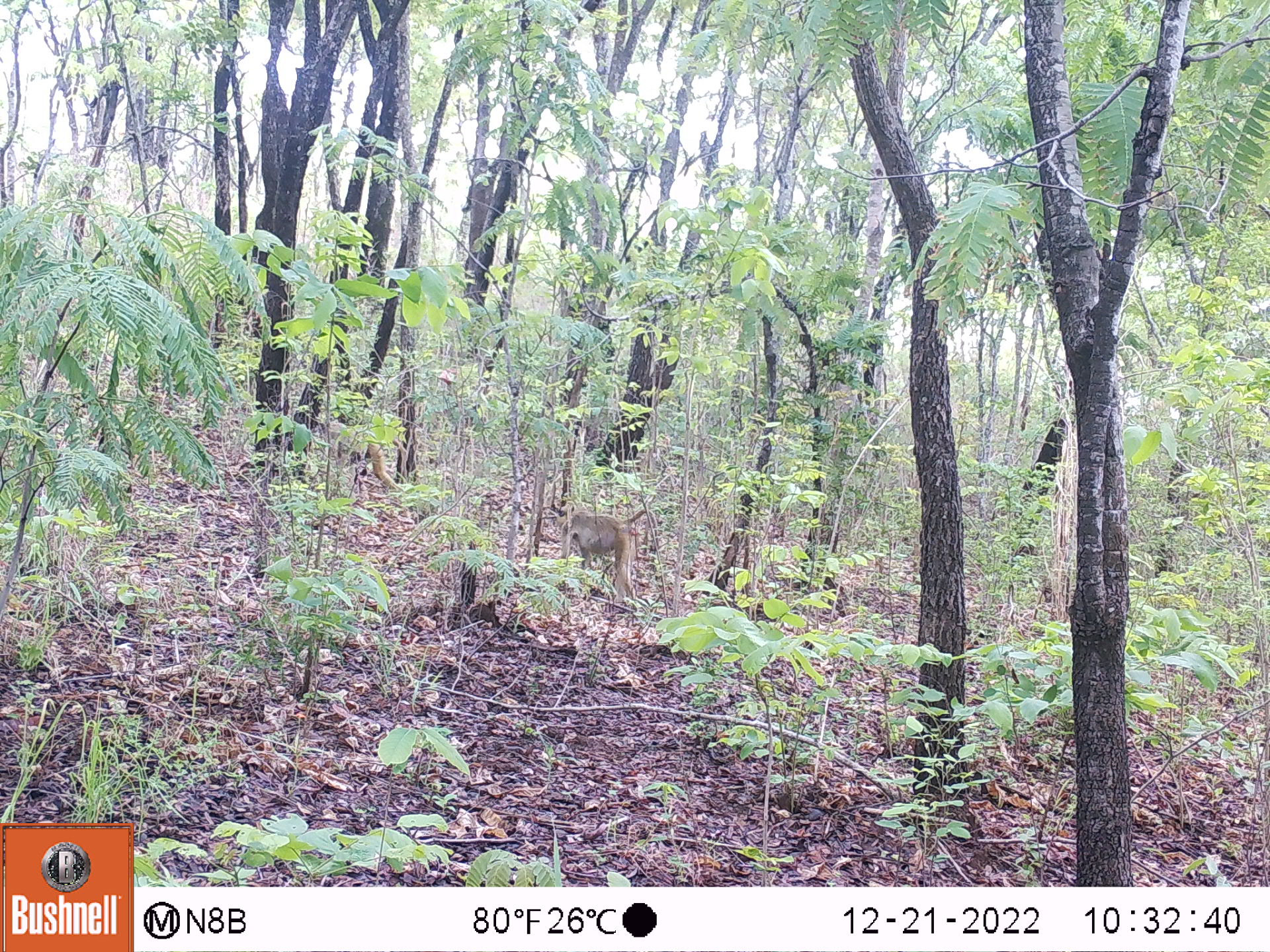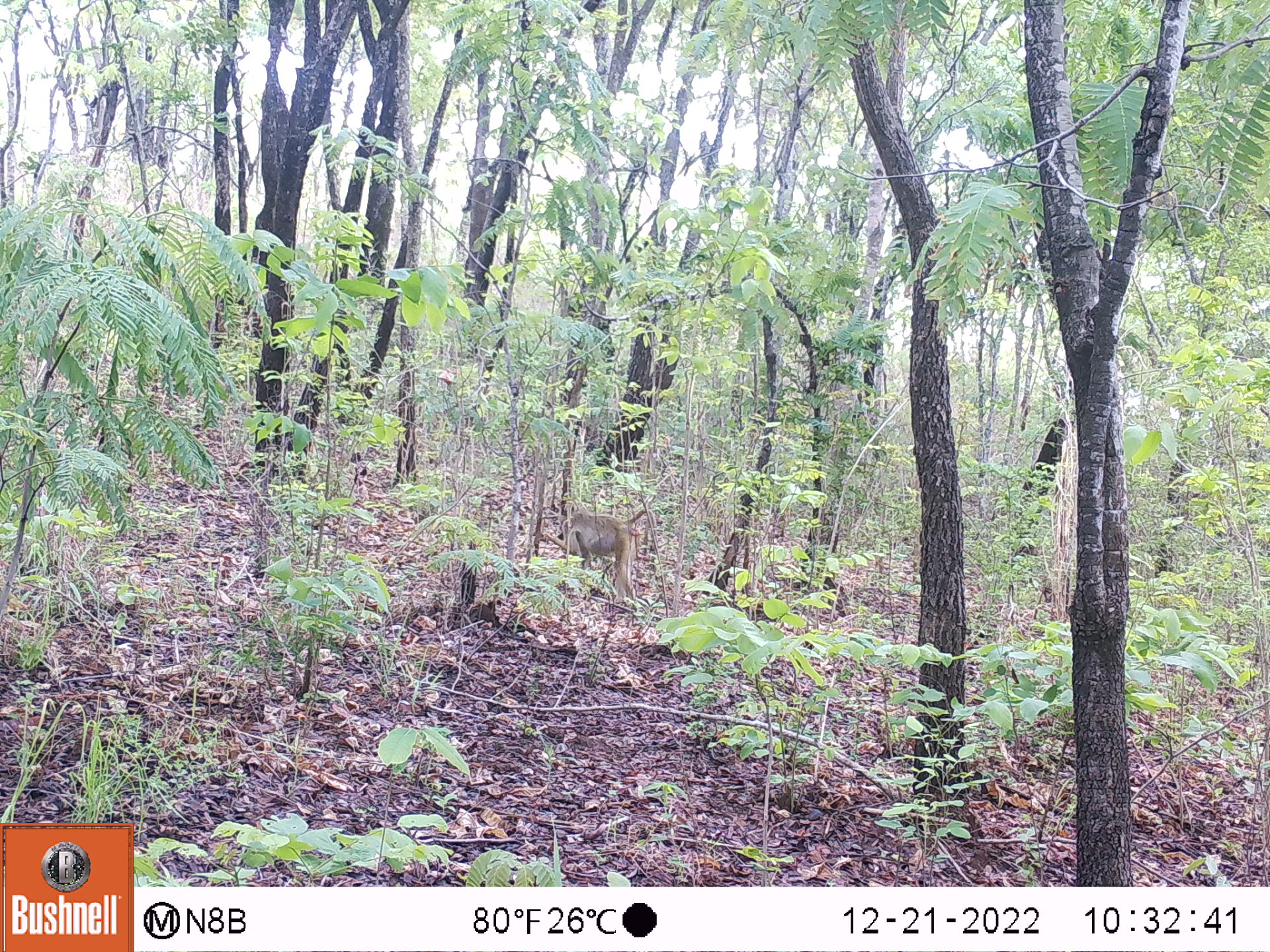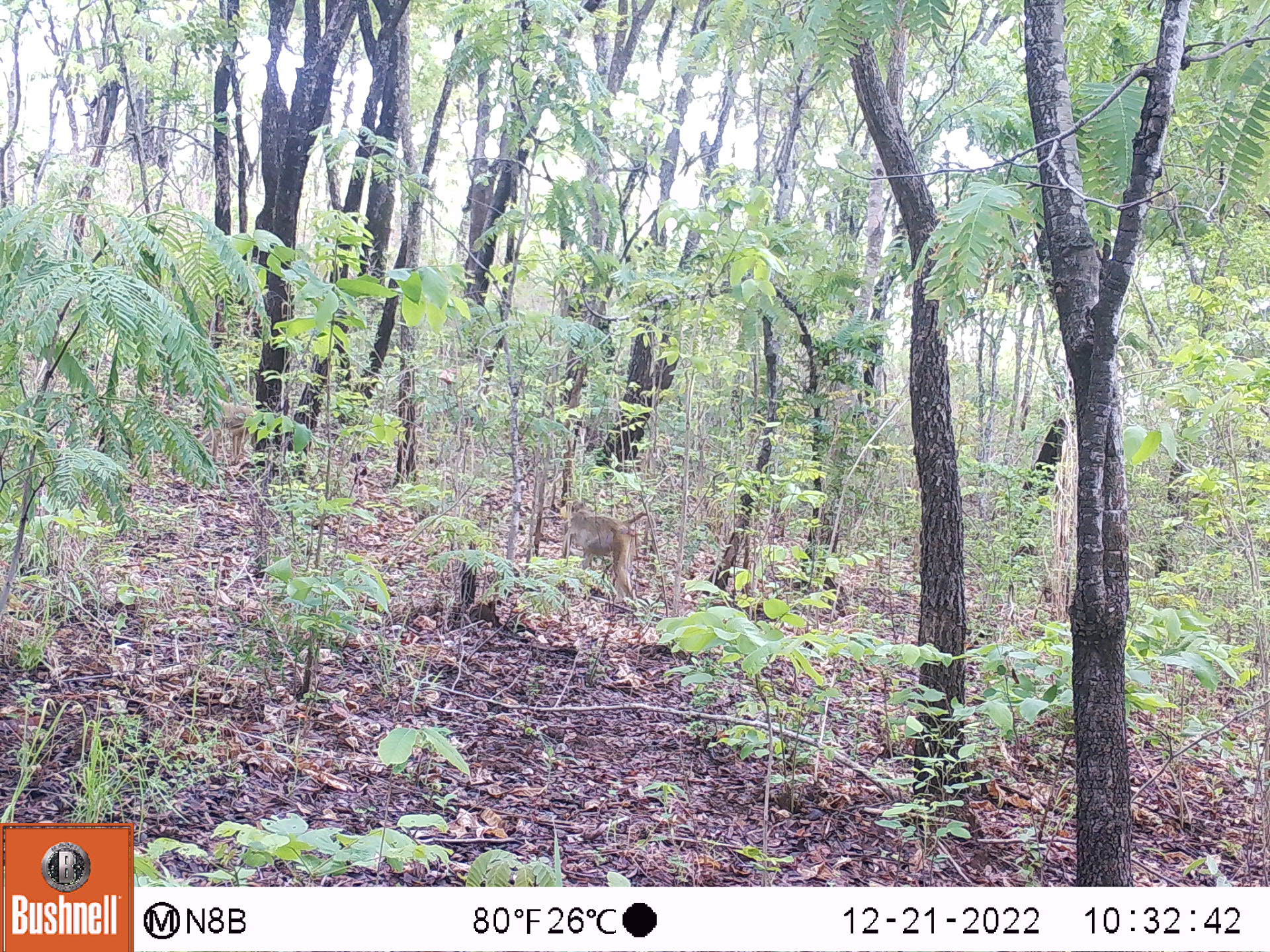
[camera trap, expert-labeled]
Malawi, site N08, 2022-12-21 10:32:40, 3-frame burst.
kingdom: Animalia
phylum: Chordata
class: Mammalia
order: Primates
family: Cercopithecidae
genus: Papio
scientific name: Papio cynocephalus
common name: yellow baboon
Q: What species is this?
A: Yellow baboon (Papio cynocephalus).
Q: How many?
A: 1.